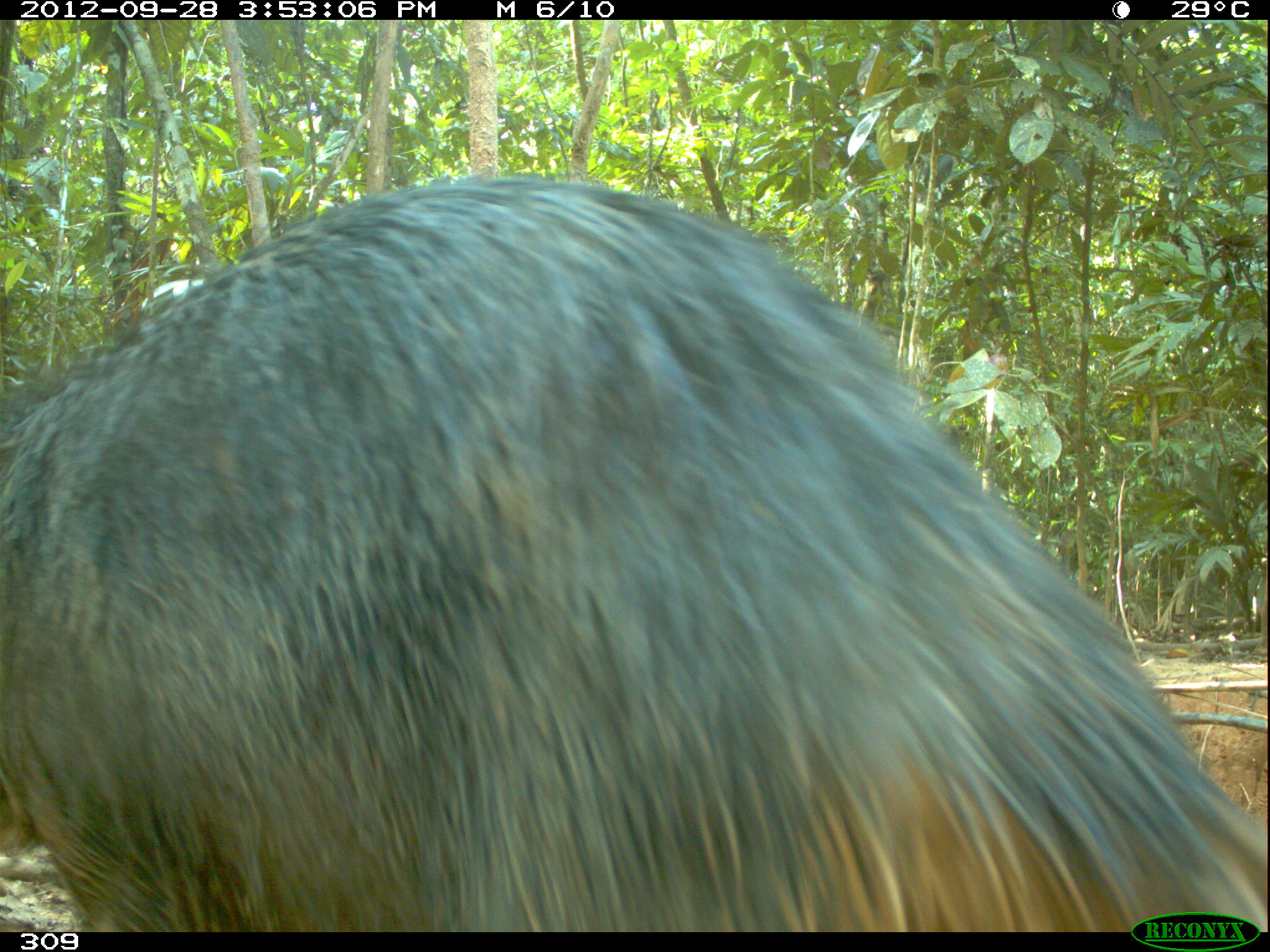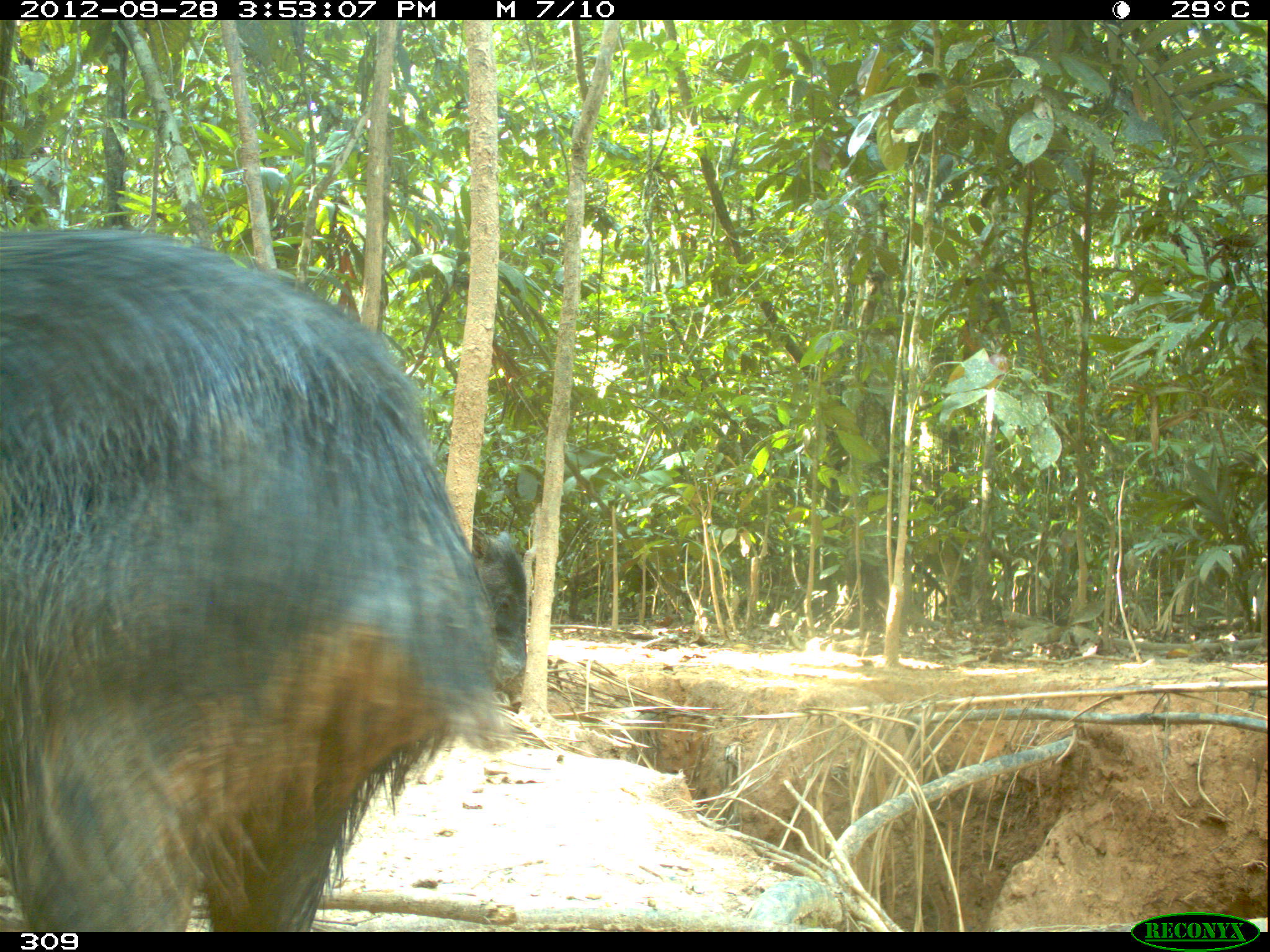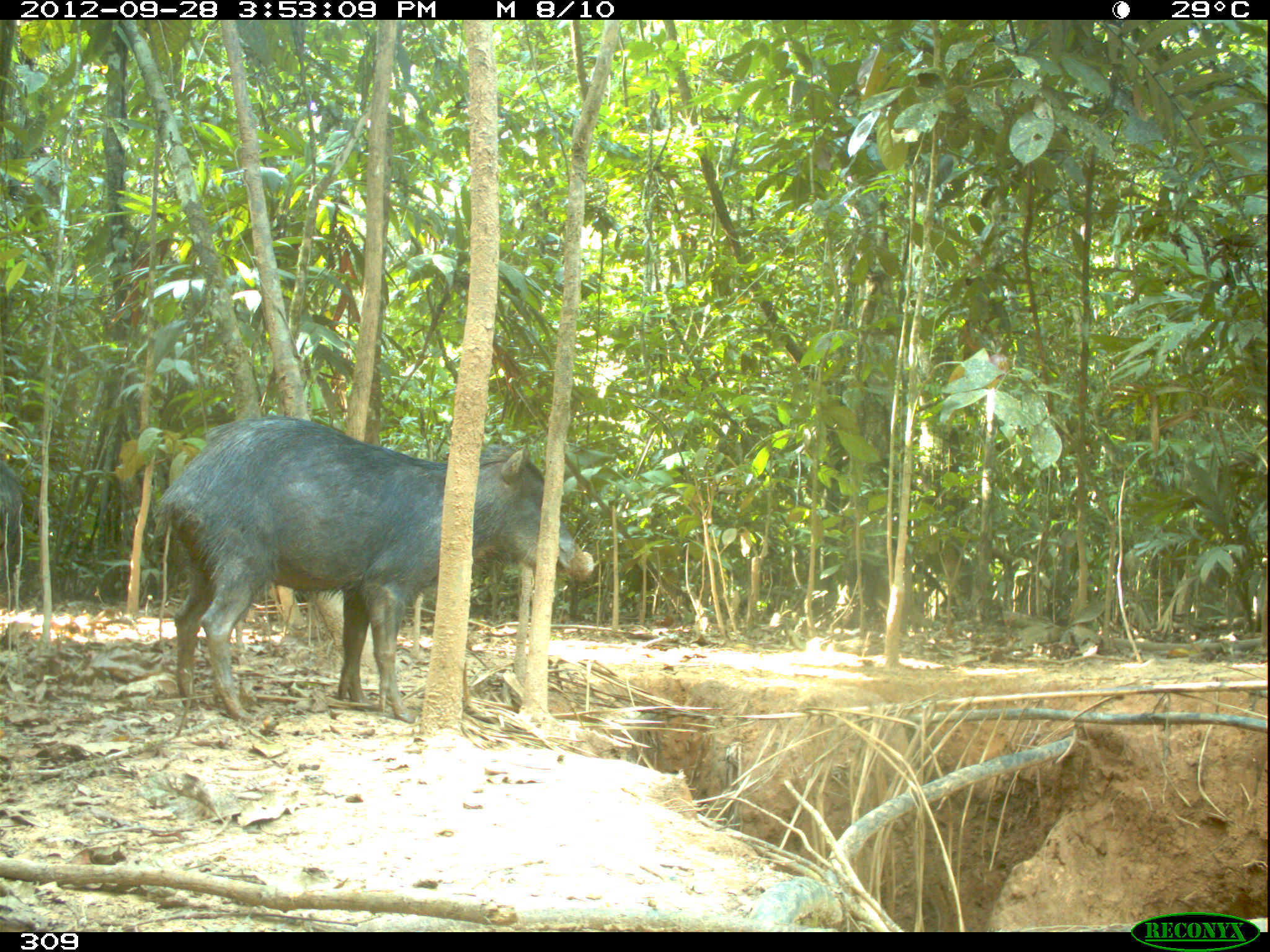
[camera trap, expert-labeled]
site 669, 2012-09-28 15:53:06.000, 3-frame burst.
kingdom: Animalia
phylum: Chordata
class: Mammalia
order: Artiodactyla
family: Tayassuidae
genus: Tayassu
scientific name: Tayassu pecari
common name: white-lipped peccary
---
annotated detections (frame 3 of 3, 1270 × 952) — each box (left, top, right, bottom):
tayassu pecari: (153, 415, 593, 721); (0, 462, 22, 583)